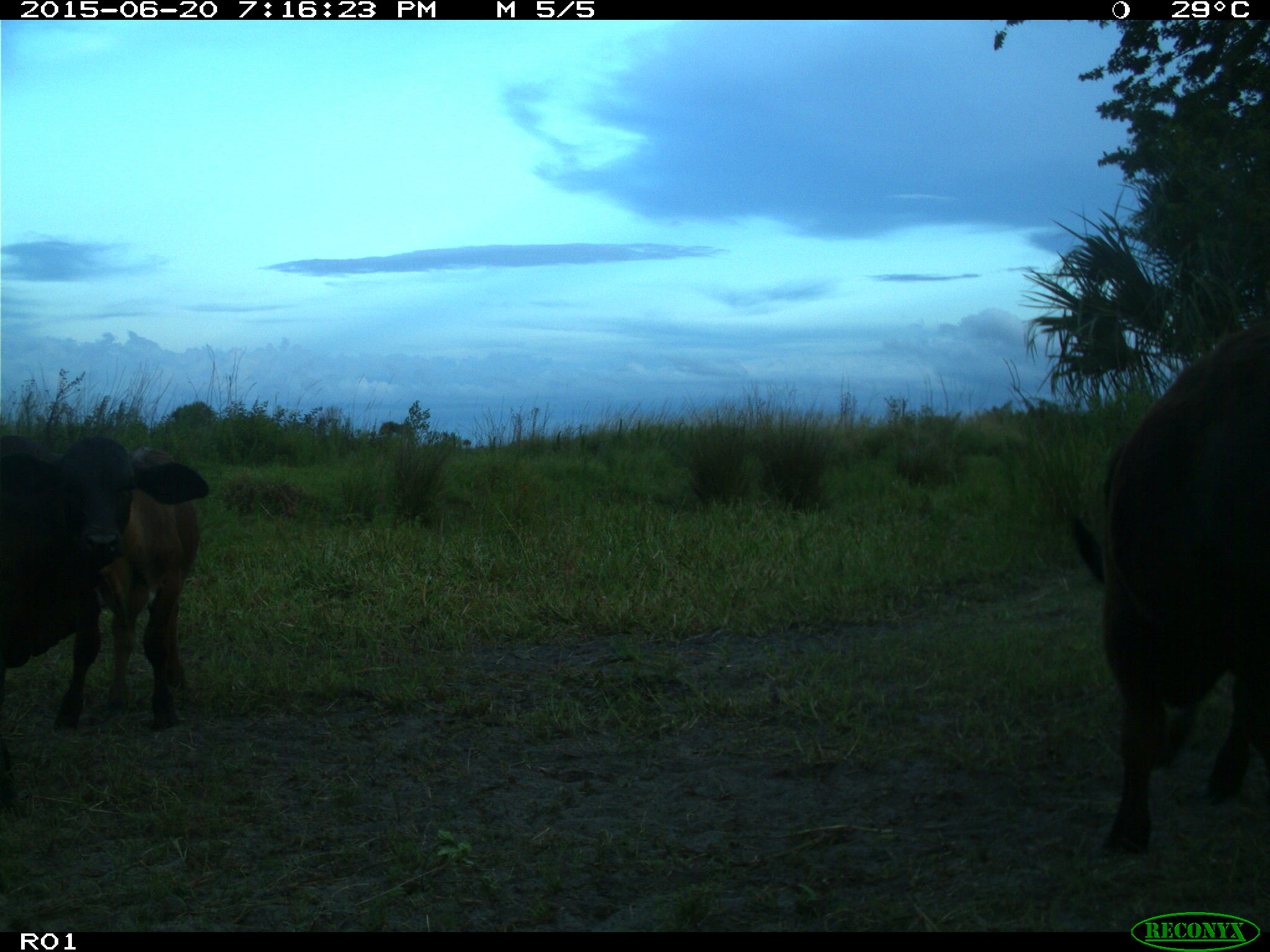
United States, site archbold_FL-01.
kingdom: Animalia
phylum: Chordata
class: Mammalia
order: Artiodactyla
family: Bovidae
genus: Bos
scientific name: Bos taurus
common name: domestic cow